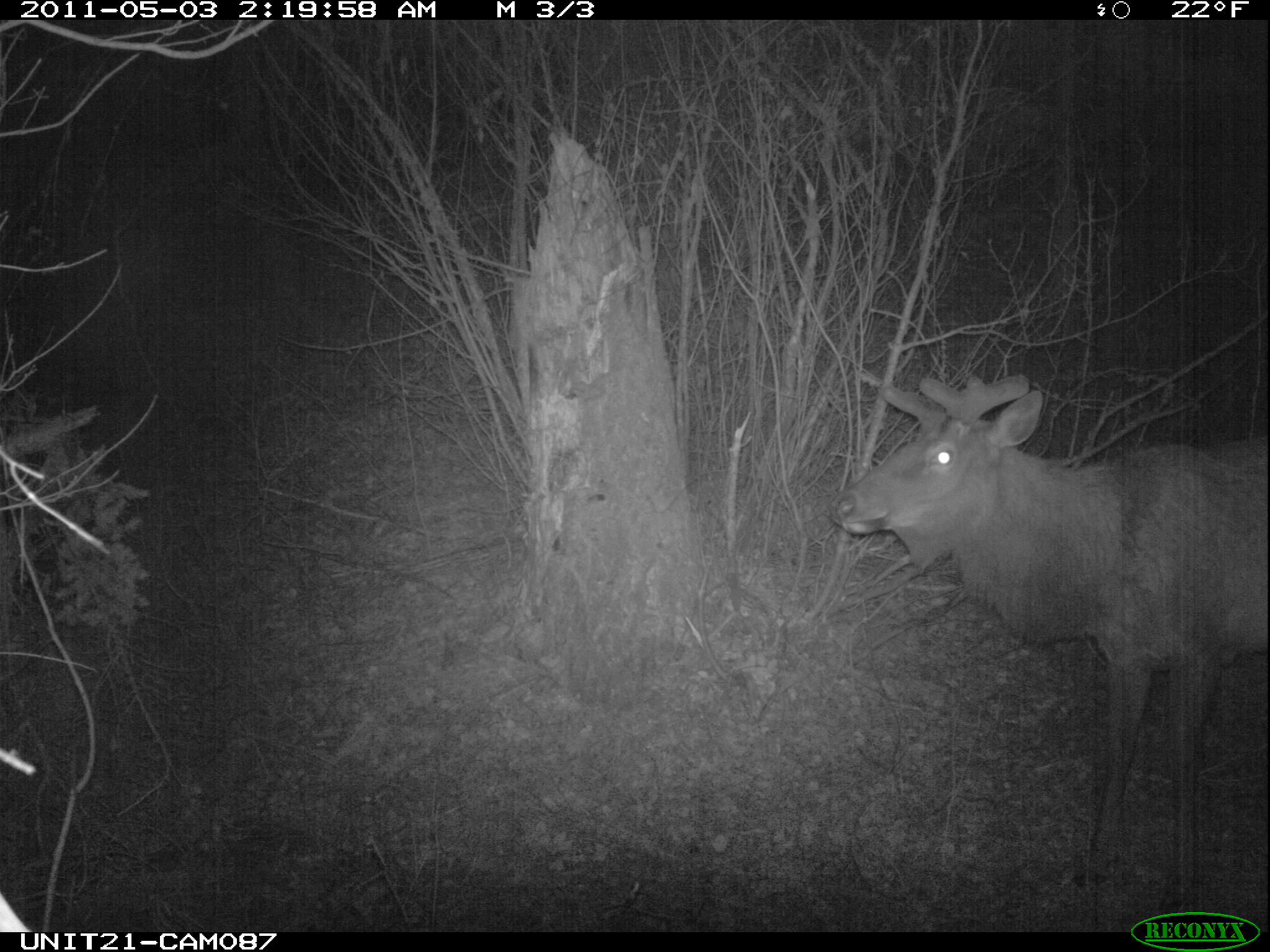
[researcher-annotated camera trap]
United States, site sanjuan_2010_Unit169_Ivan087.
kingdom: Animalia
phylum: Chordata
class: Mammalia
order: Artiodactyla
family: Cervidae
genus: Cervus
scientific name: Cervus elaphus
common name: red deer